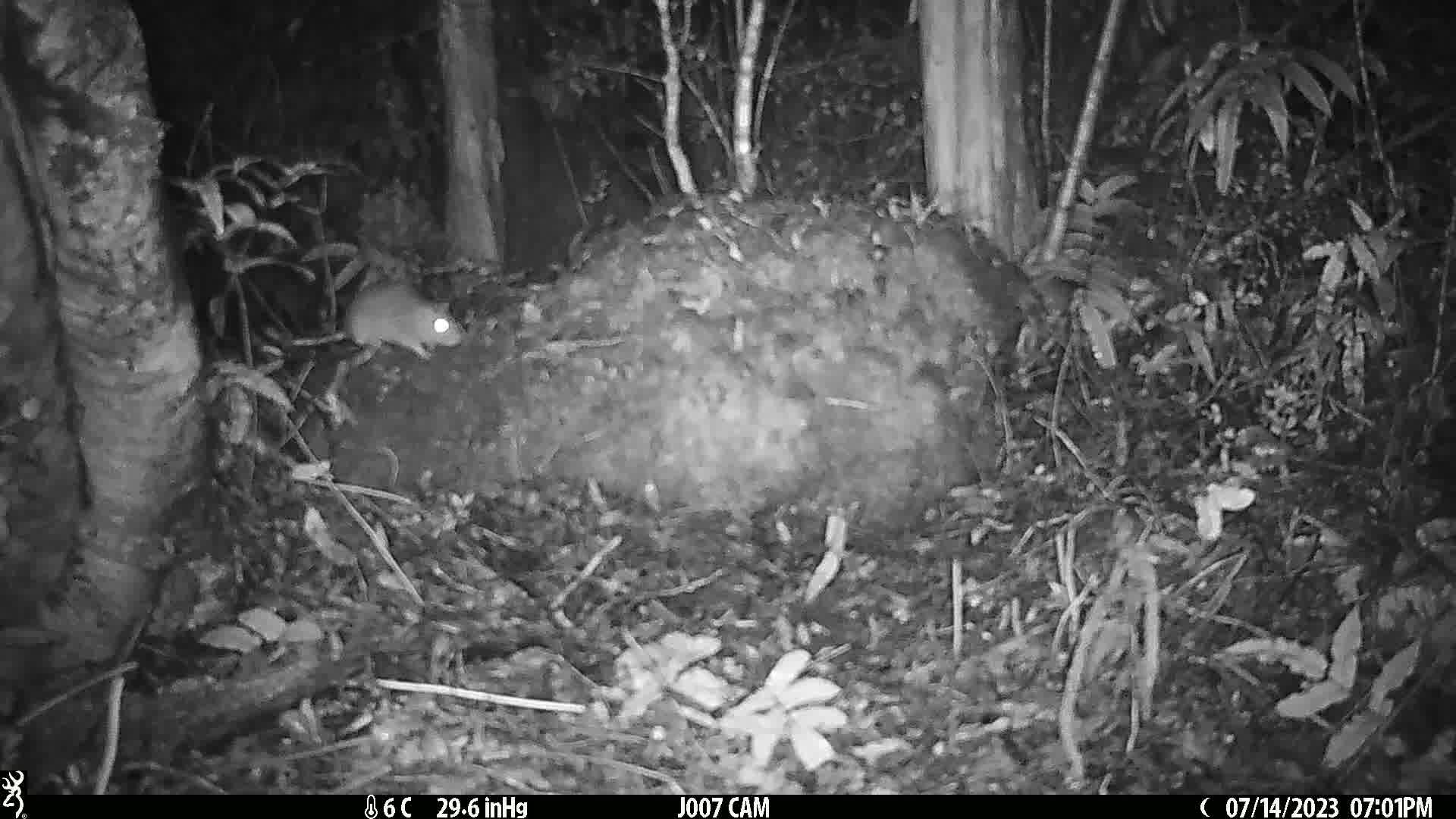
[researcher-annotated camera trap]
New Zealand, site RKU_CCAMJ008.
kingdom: Animalia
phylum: Chordata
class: Mammalia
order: Rodentia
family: Muridae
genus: Rattus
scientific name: Rattus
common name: rat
Rat (Rattus).